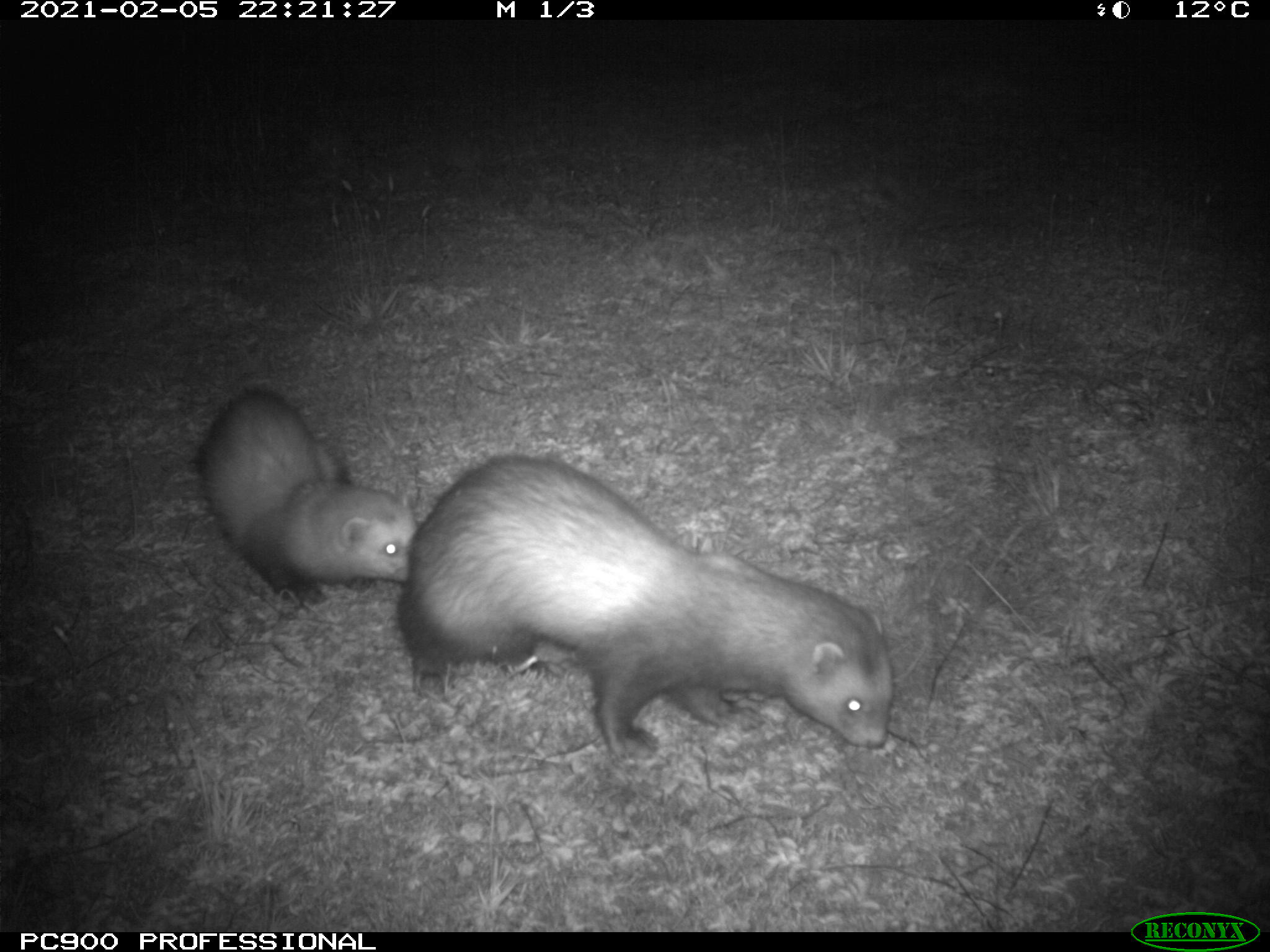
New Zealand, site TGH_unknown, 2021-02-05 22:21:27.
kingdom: Animalia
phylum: Chordata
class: Mammalia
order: Carnivora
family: Mustelidae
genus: Mustela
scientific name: Mustela furo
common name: ferret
Ferret (Mustela furo).